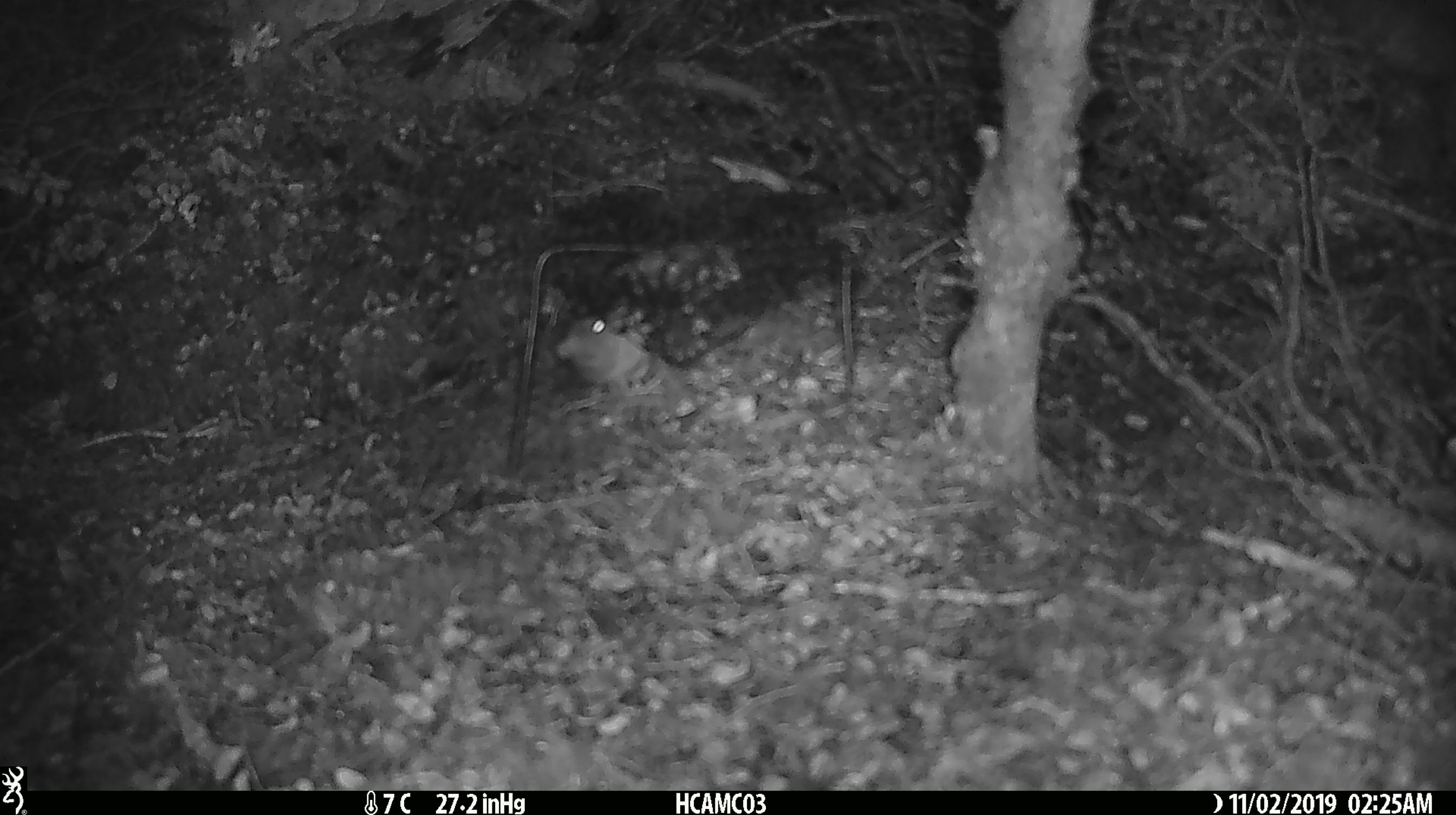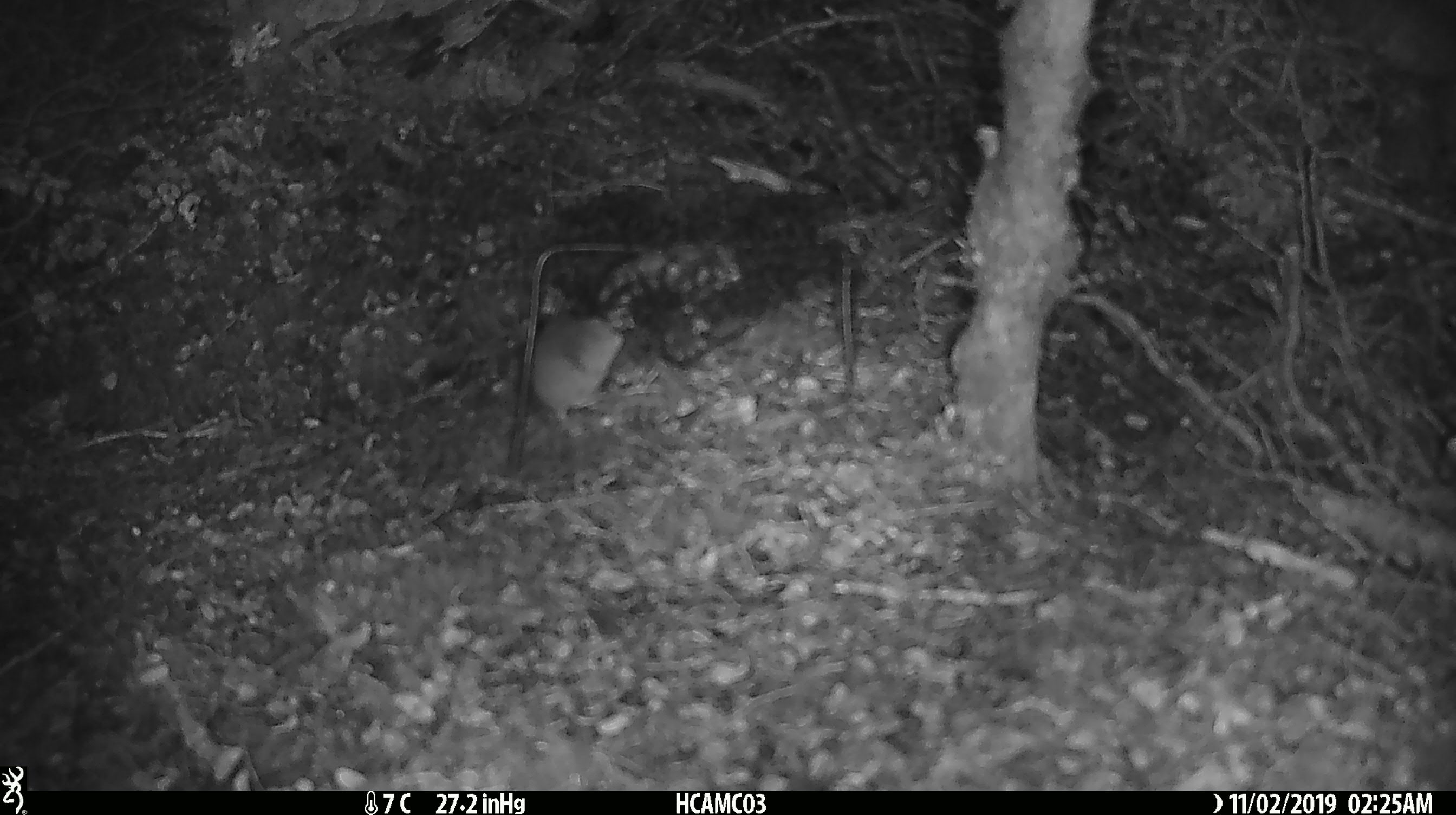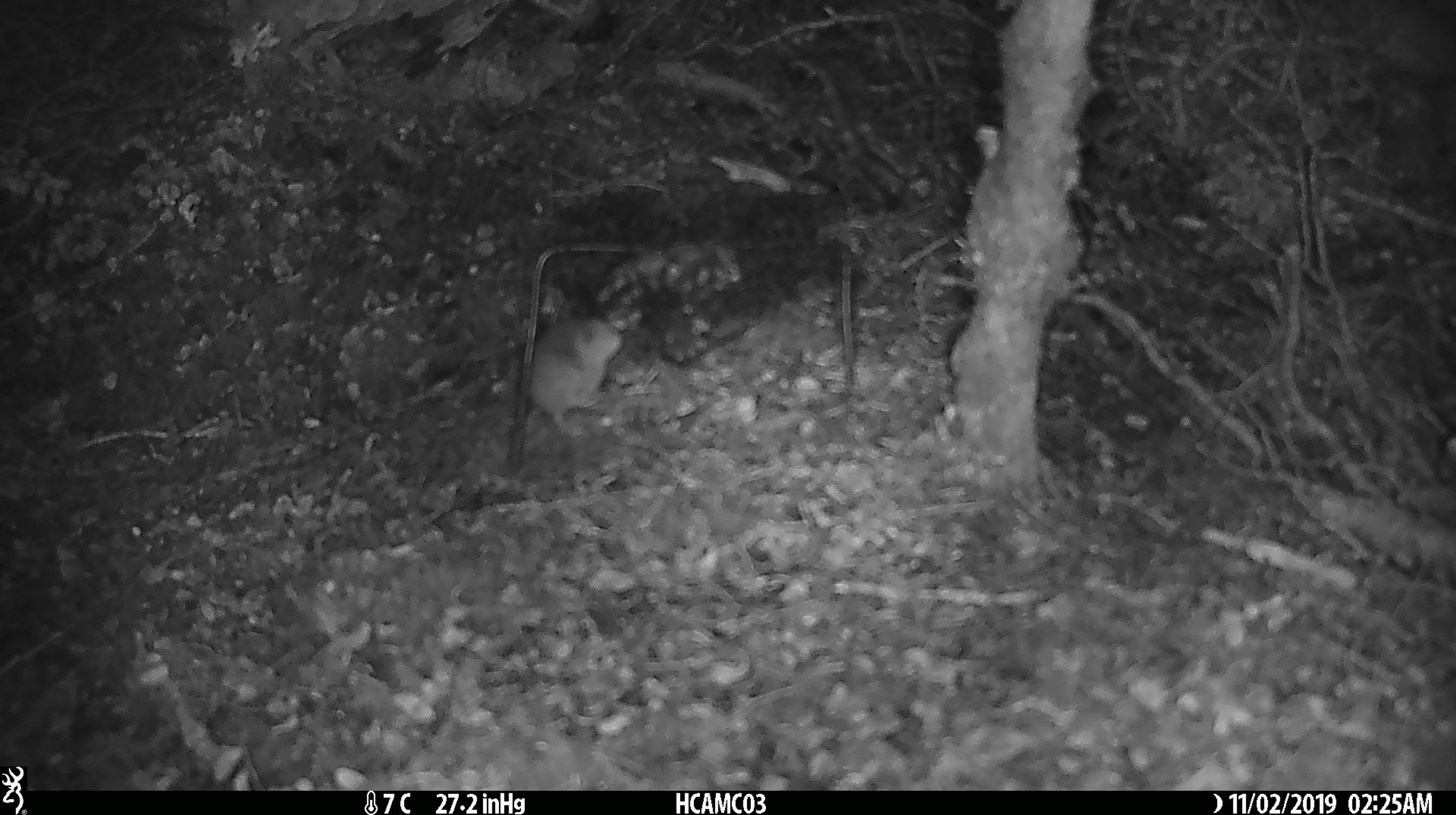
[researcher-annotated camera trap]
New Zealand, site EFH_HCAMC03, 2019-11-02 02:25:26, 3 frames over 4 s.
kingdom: Animalia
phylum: Chordata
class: Mammalia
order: Rodentia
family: Muridae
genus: Mus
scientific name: Mus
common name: mouse